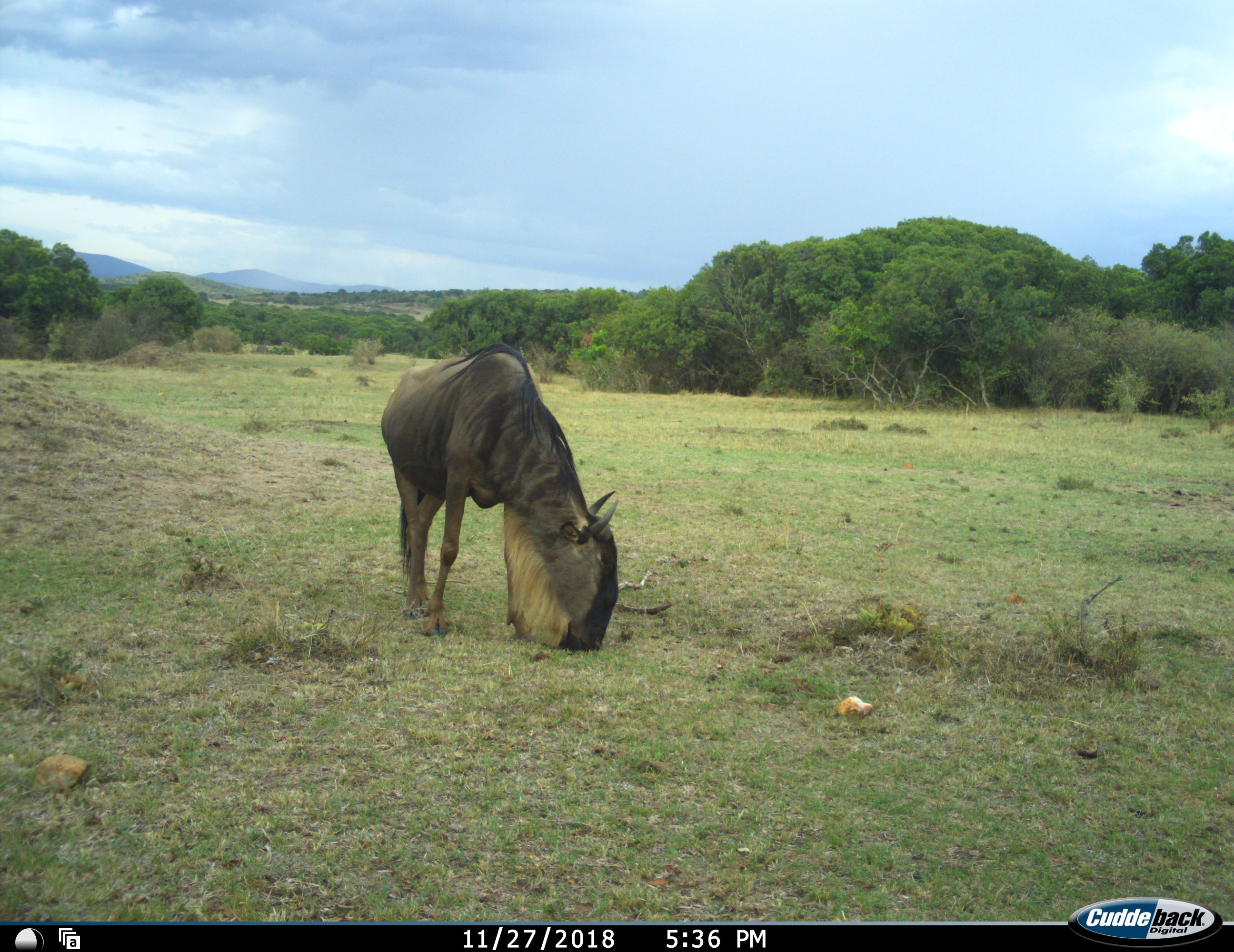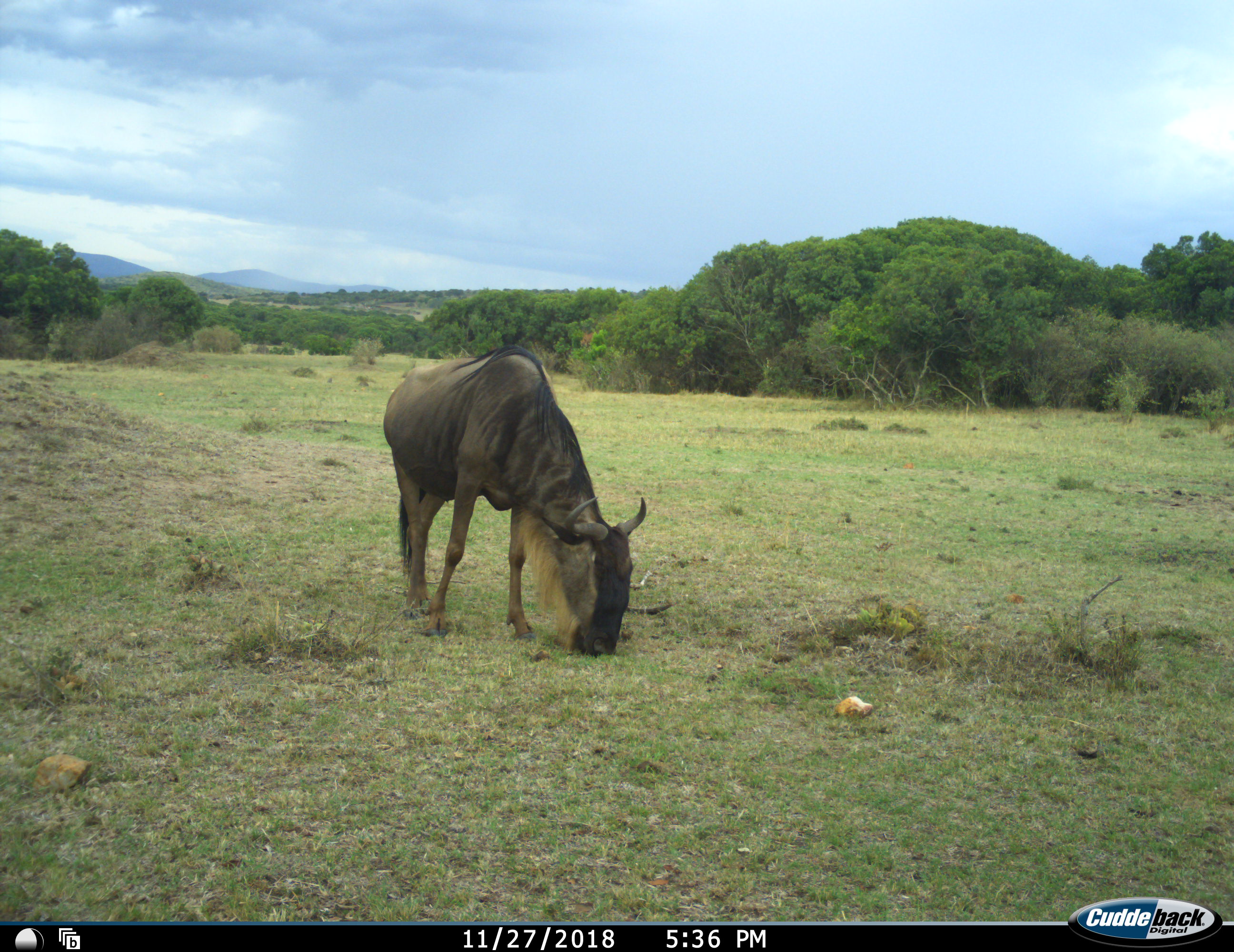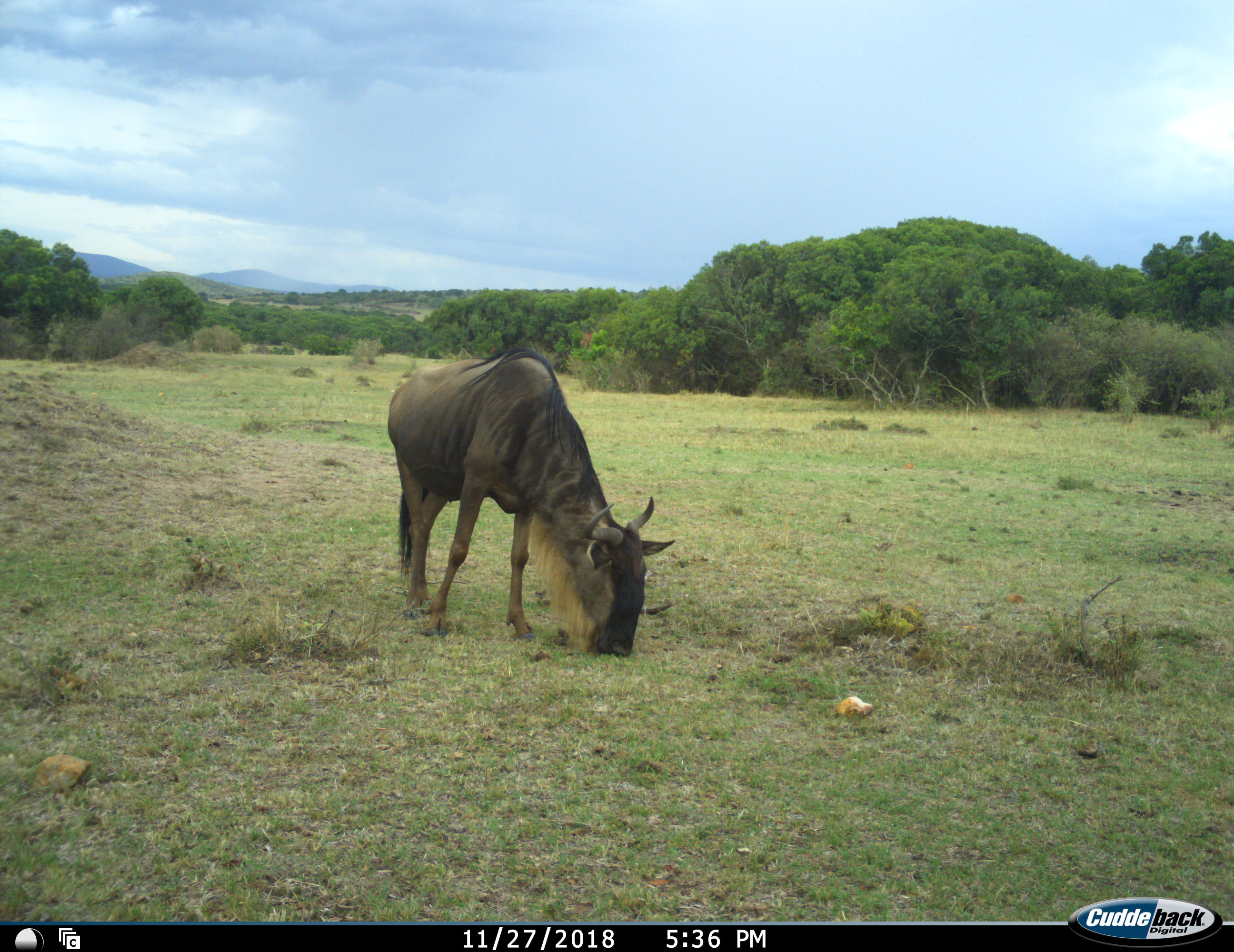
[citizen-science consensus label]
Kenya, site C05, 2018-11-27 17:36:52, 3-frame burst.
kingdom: Animalia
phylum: Chordata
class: Mammalia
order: Artiodactyla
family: Bovidae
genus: Connochaetes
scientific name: Connochaetes taurinus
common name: common wildebeest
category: wildebeest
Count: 1.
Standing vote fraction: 20%.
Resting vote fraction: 0%.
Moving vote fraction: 10%.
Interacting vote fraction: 0%.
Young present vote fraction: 0%.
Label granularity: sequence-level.